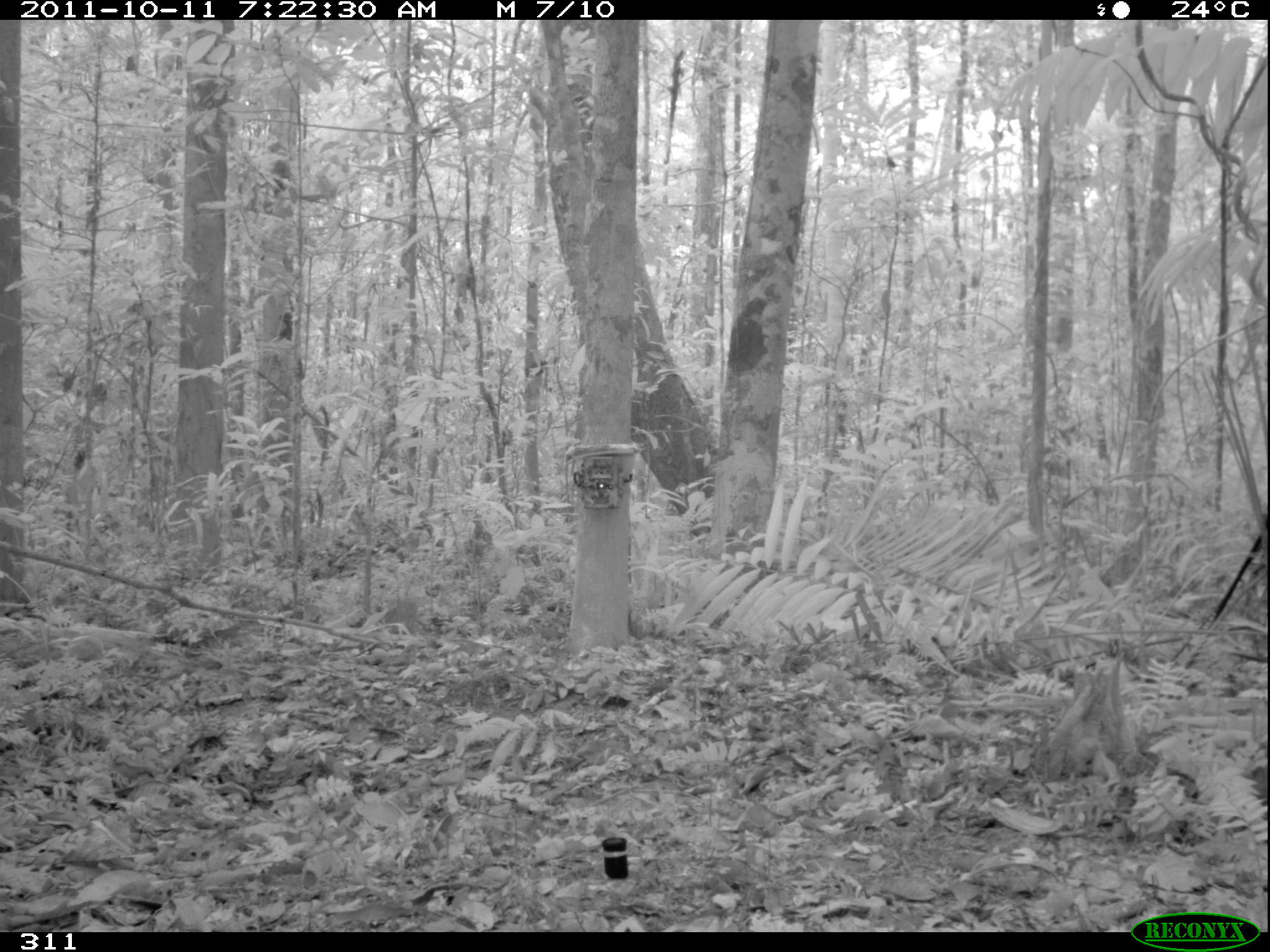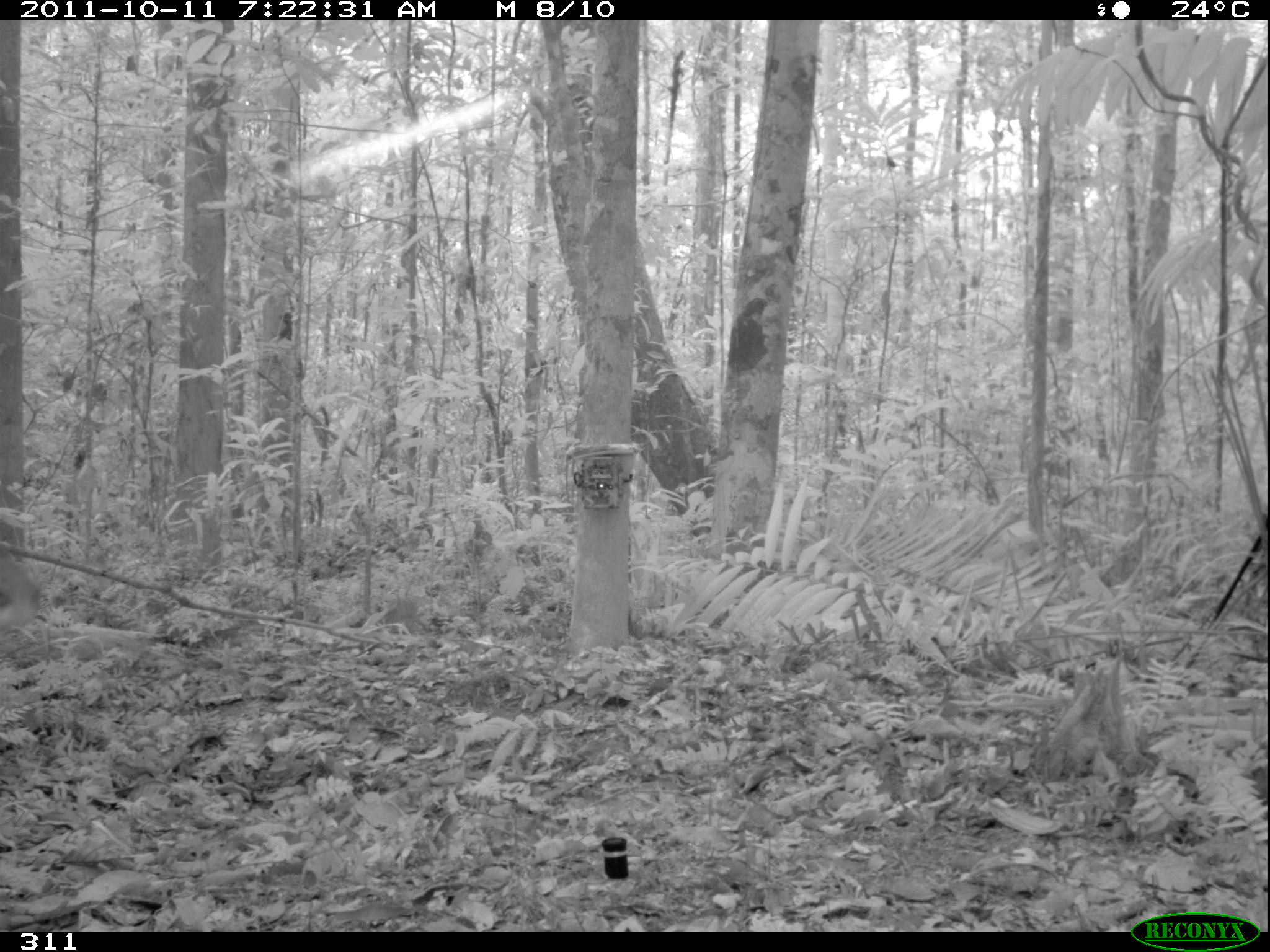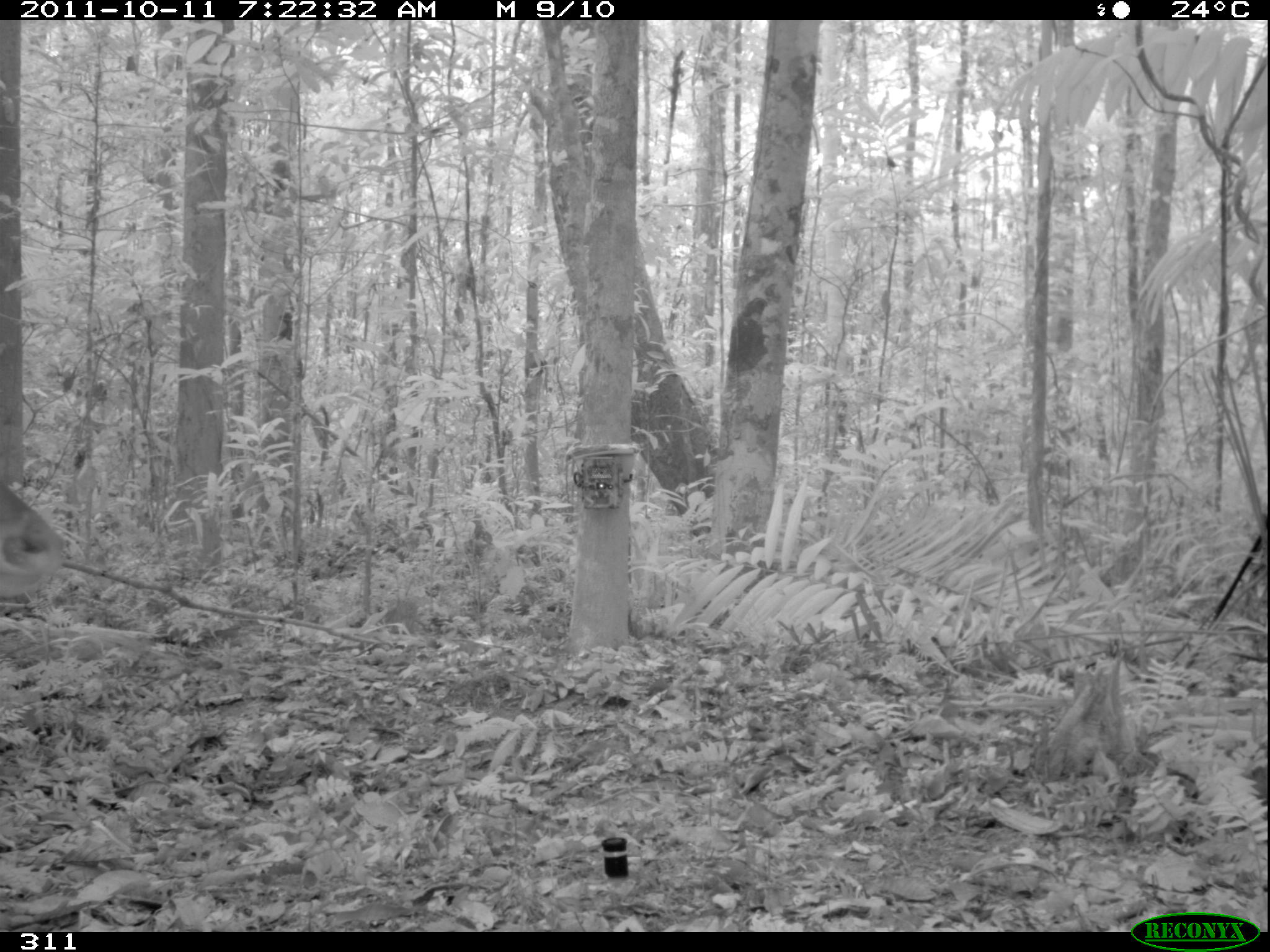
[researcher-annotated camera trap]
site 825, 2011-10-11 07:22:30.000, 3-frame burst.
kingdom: Animalia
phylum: Chordata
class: Mammalia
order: Artiodactyla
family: Cervidae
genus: Mazama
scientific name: Mazama americana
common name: red brocket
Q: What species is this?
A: Mazama americana (red brocket).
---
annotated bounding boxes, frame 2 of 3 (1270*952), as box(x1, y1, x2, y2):
mazama americana: box(0, 543, 41, 635)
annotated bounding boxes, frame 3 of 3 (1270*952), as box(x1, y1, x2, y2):
mazama americana: box(0, 483, 64, 600)